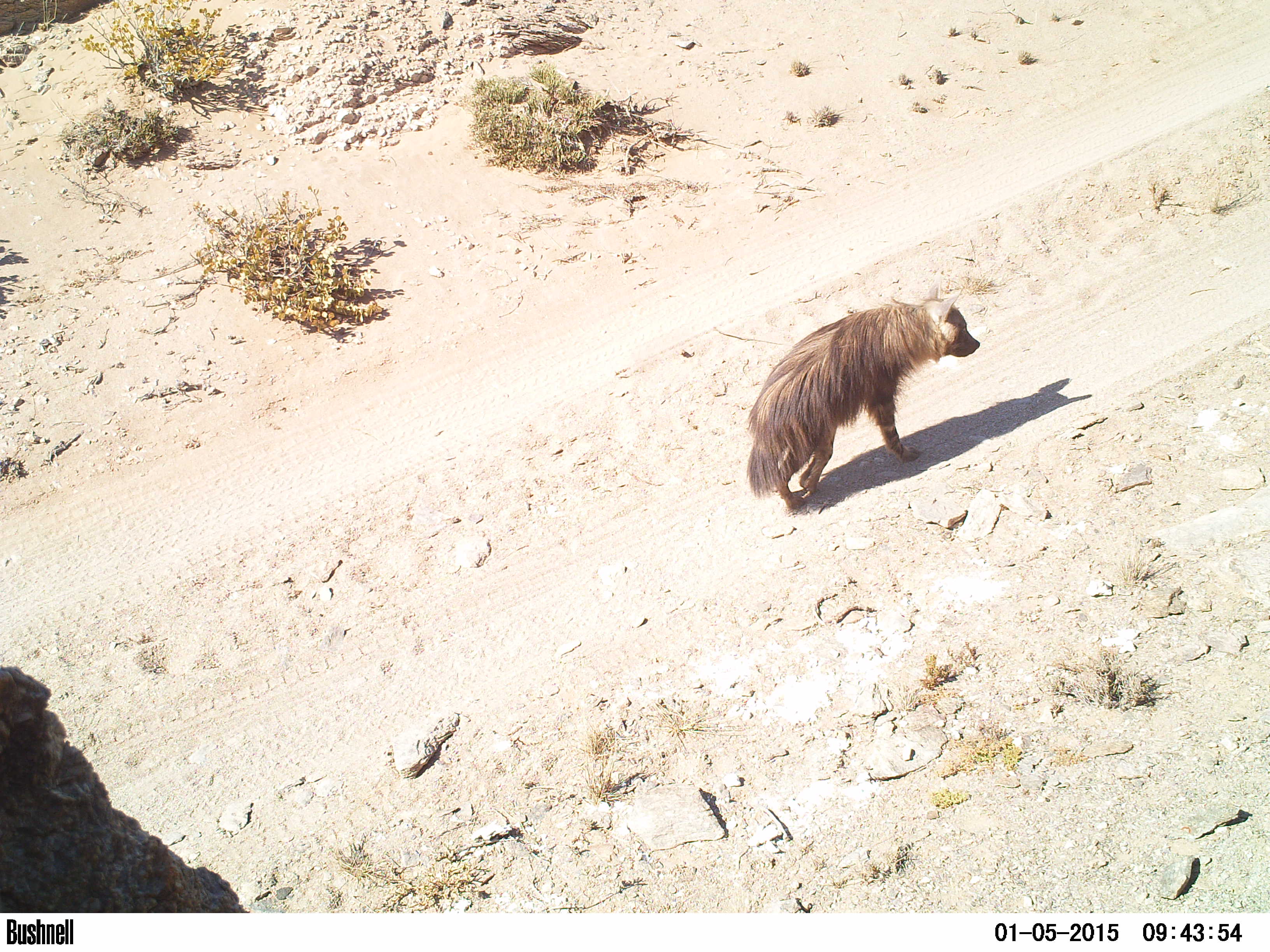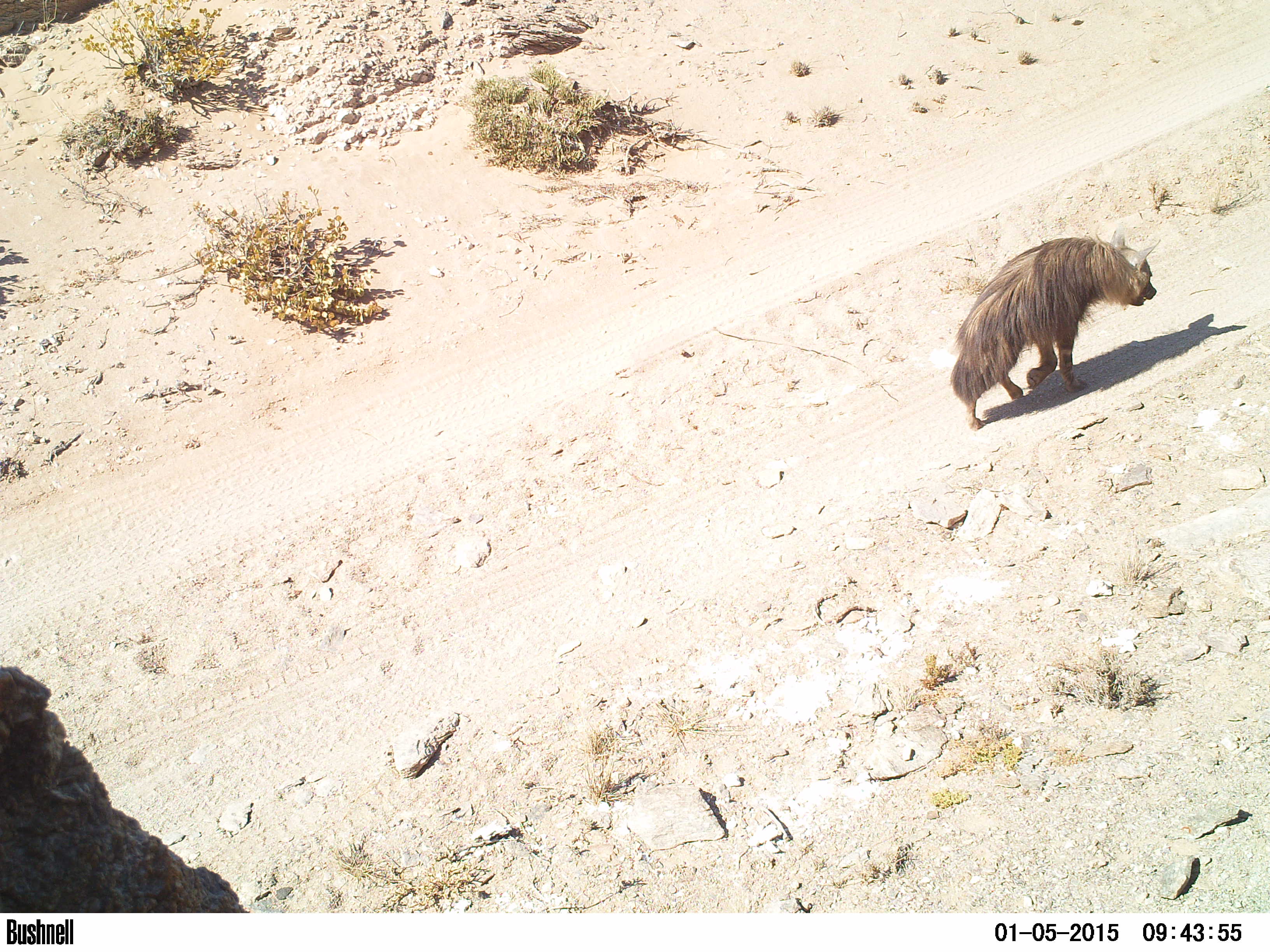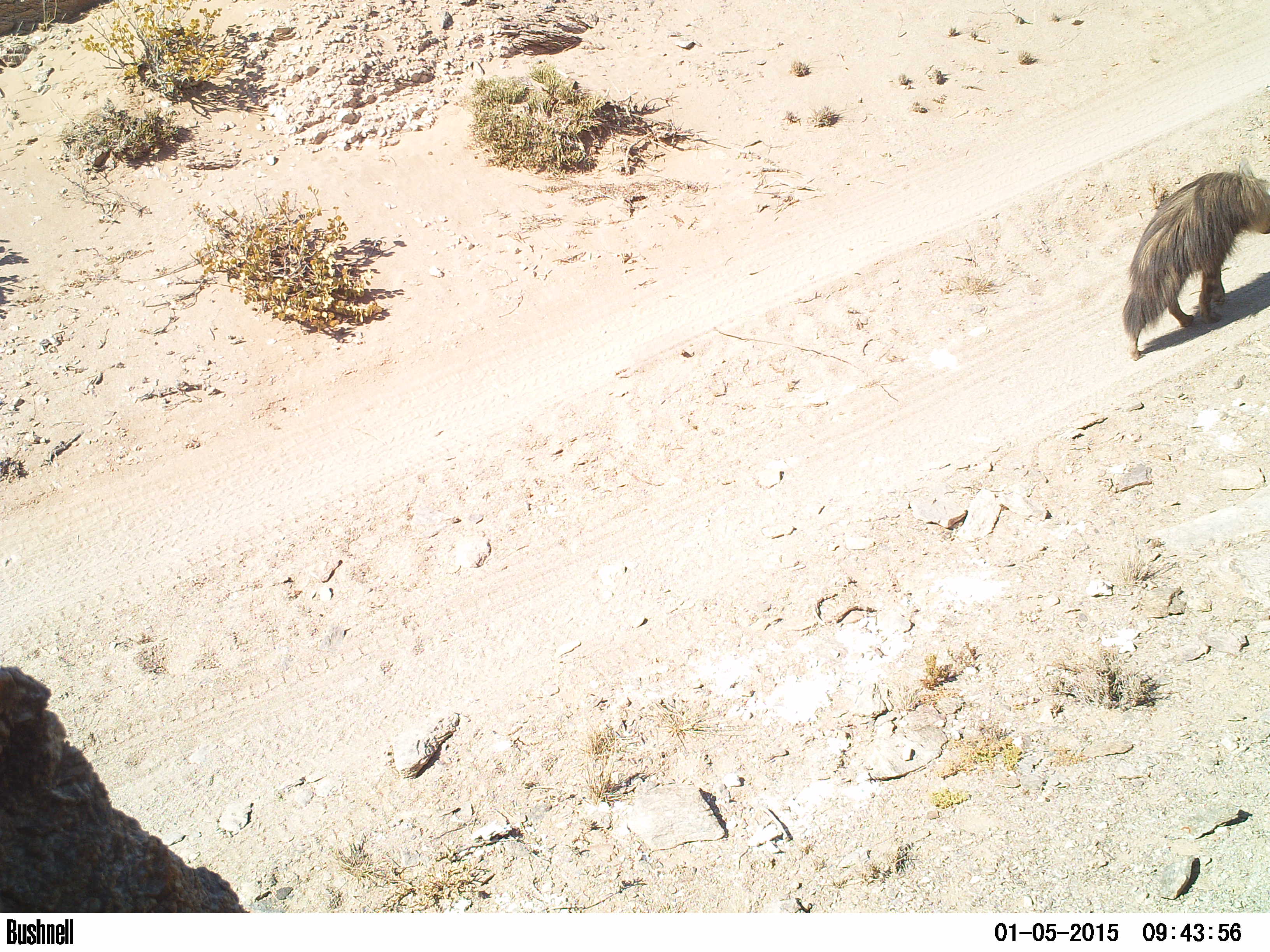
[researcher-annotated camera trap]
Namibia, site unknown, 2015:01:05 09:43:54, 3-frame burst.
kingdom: Animalia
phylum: Chordata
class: Mammalia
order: Carnivora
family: Hyaenidae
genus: Parahyaena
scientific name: Parahyaena brunnea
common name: brown hyena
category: hyaena brunnea